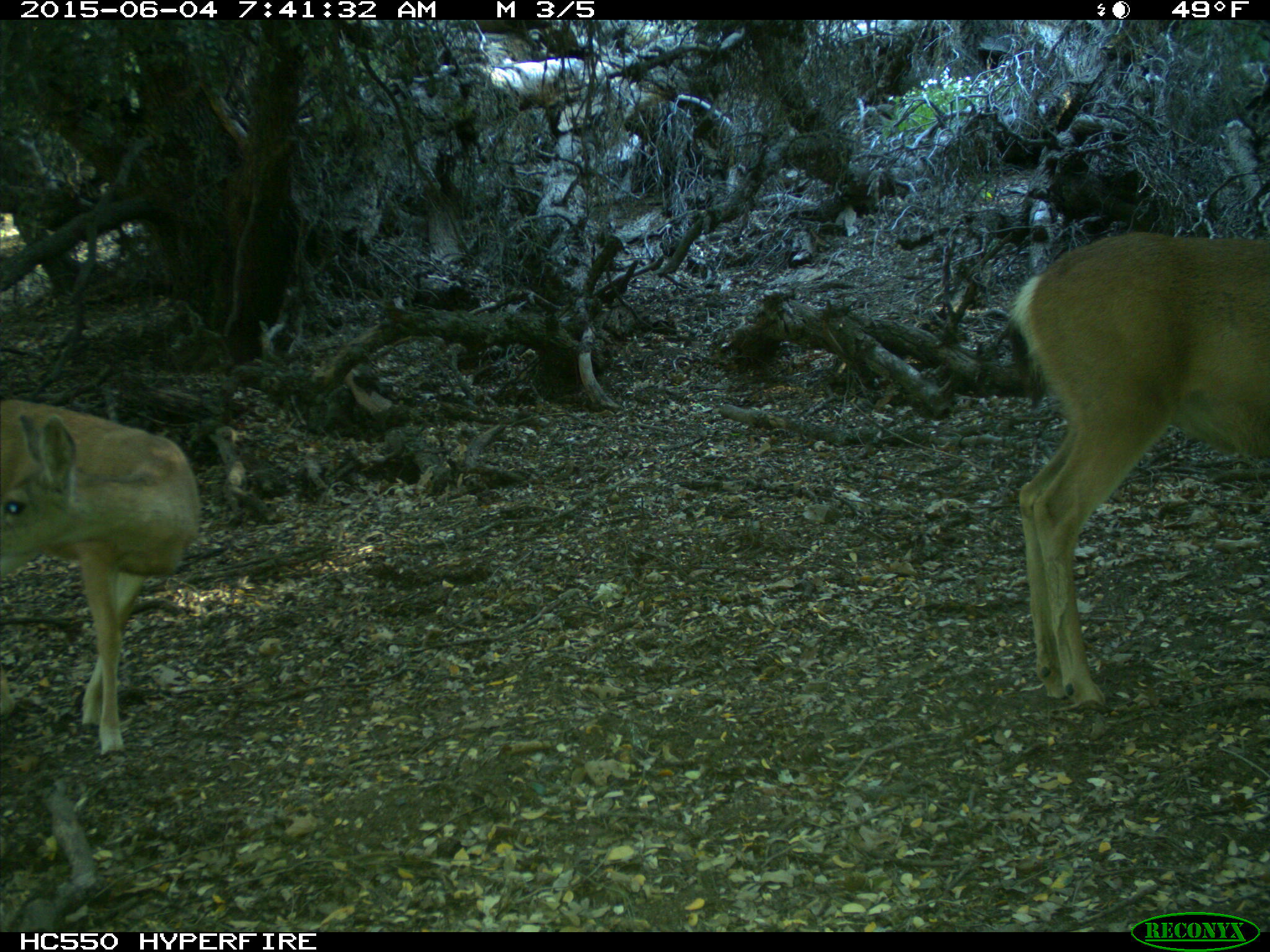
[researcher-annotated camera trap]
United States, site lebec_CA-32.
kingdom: Animalia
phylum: Chordata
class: Mammalia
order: Artiodactyla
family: Cervidae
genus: Odocoileus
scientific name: Odocoileus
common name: deer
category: unidentified deer